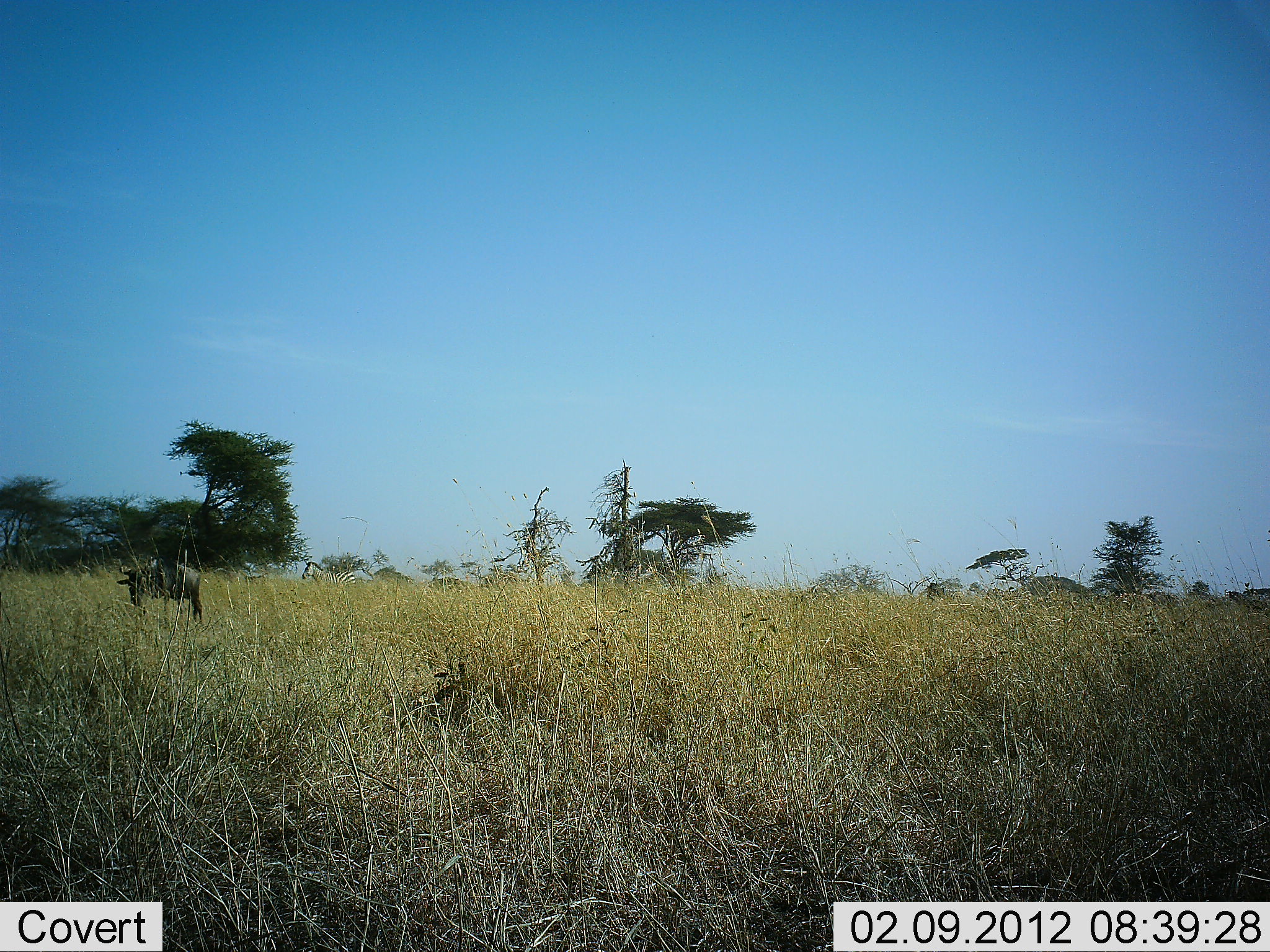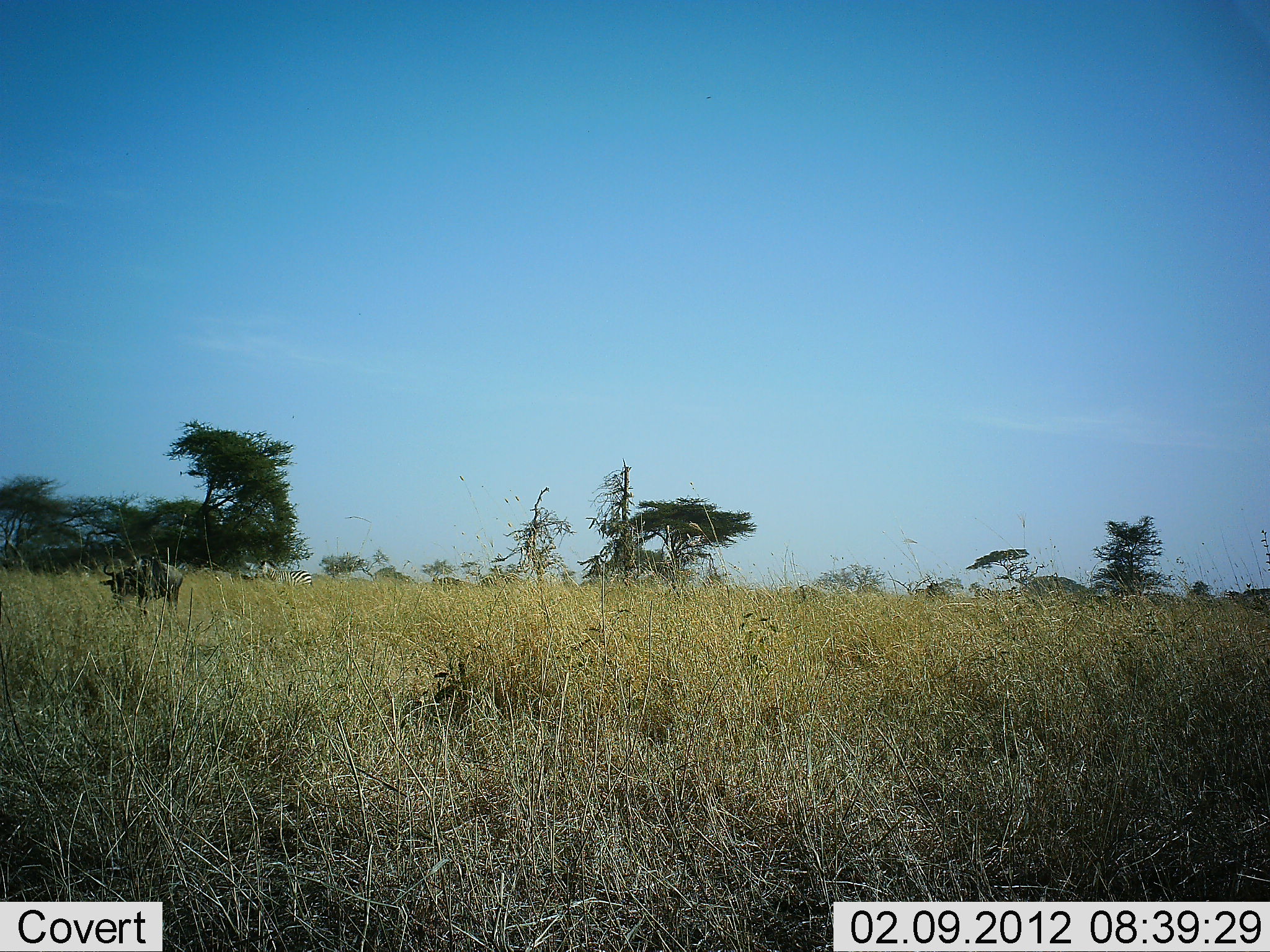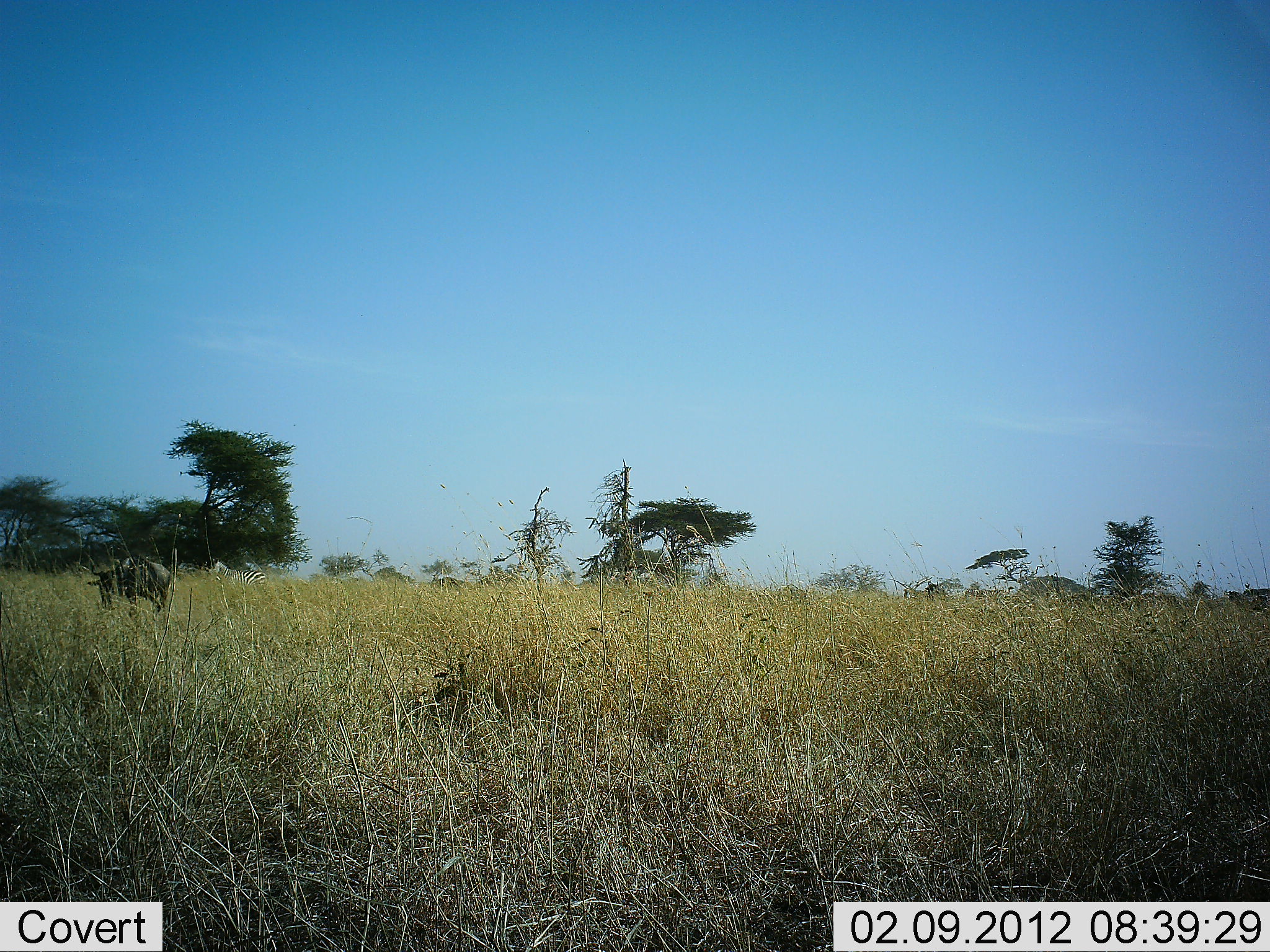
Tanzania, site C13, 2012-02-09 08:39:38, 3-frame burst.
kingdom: Animalia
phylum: Chordata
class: Mammalia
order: Artiodactyla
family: Bovidae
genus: Connochaetes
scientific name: Connochaetes taurinus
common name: blue wildebeest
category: wildebeest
Wildebeest (blue wildebeest) (Connochaetes taurinus), count 1. Behavior (volunteer vote fractions): standing 16%, resting 0%, moving 75%, interacting 0%. Young present (vote fraction): 3%. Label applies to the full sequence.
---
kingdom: Animalia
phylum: Chordata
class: Mammalia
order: Perissodactyla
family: Equidae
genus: Equus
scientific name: Equus quagga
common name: plains zebra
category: zebra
Zebra (plains zebra) (Equus quagga), count 1. Behavior (volunteer vote fractions): standing 5%, resting 0%, moving 95%, interacting 0%. Young present (vote fraction): 0%. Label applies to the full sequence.